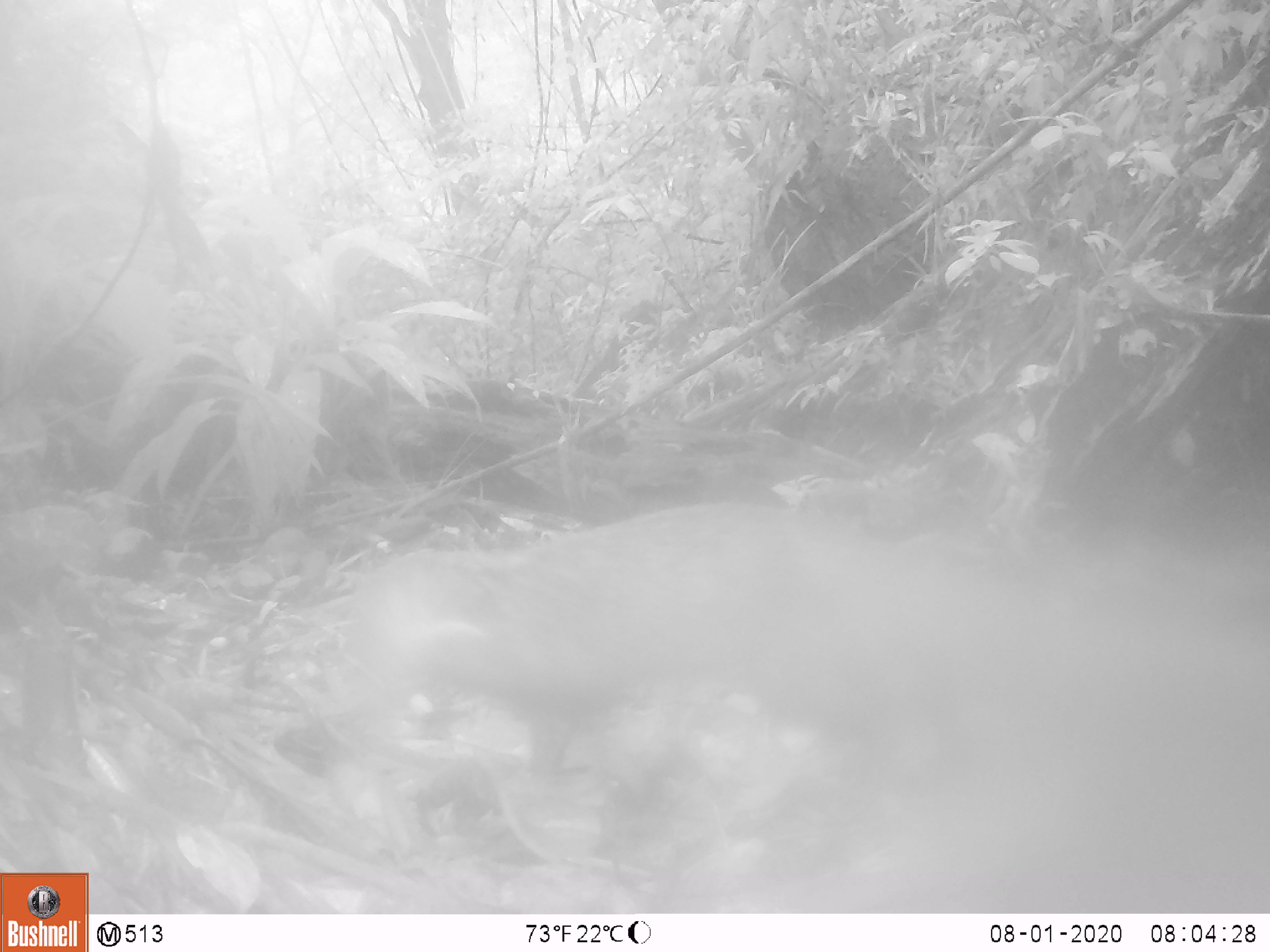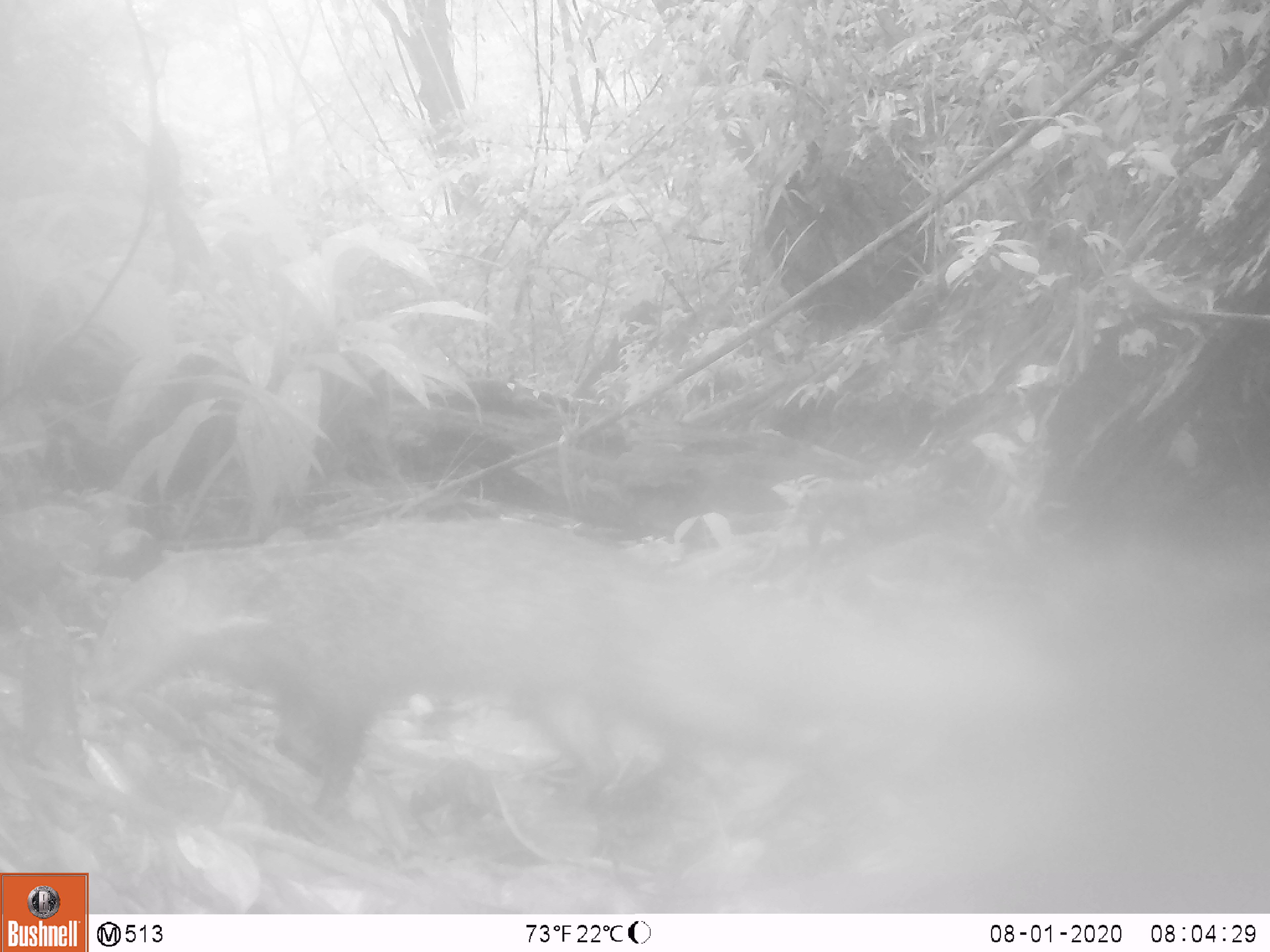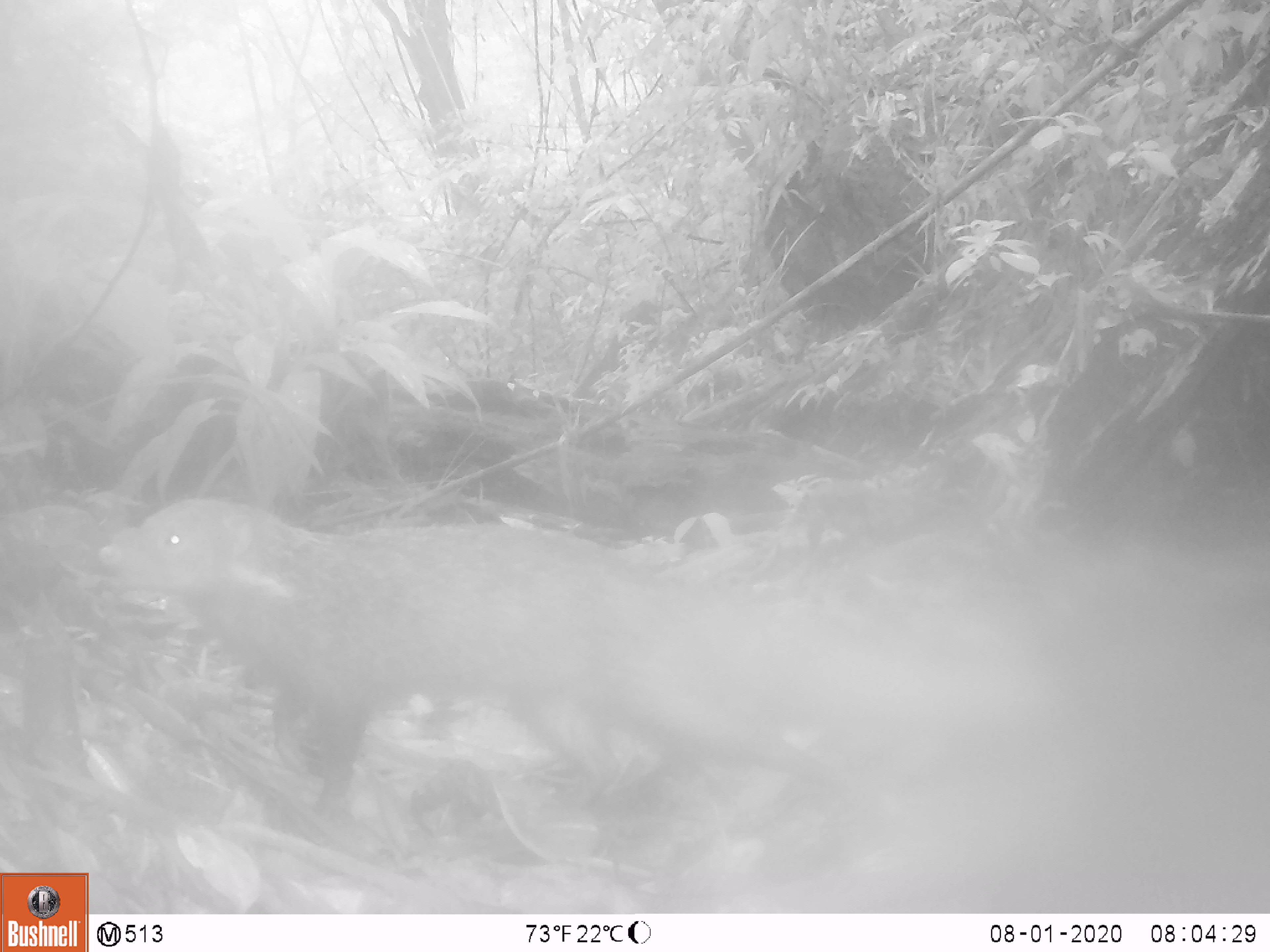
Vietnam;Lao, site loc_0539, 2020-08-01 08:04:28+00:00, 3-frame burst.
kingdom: Animalia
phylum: Chordata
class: Mammalia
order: Carnivora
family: Herpestidae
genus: Urva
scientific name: Urva urva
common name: crab-eating mongoose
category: crab eating mongoose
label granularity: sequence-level